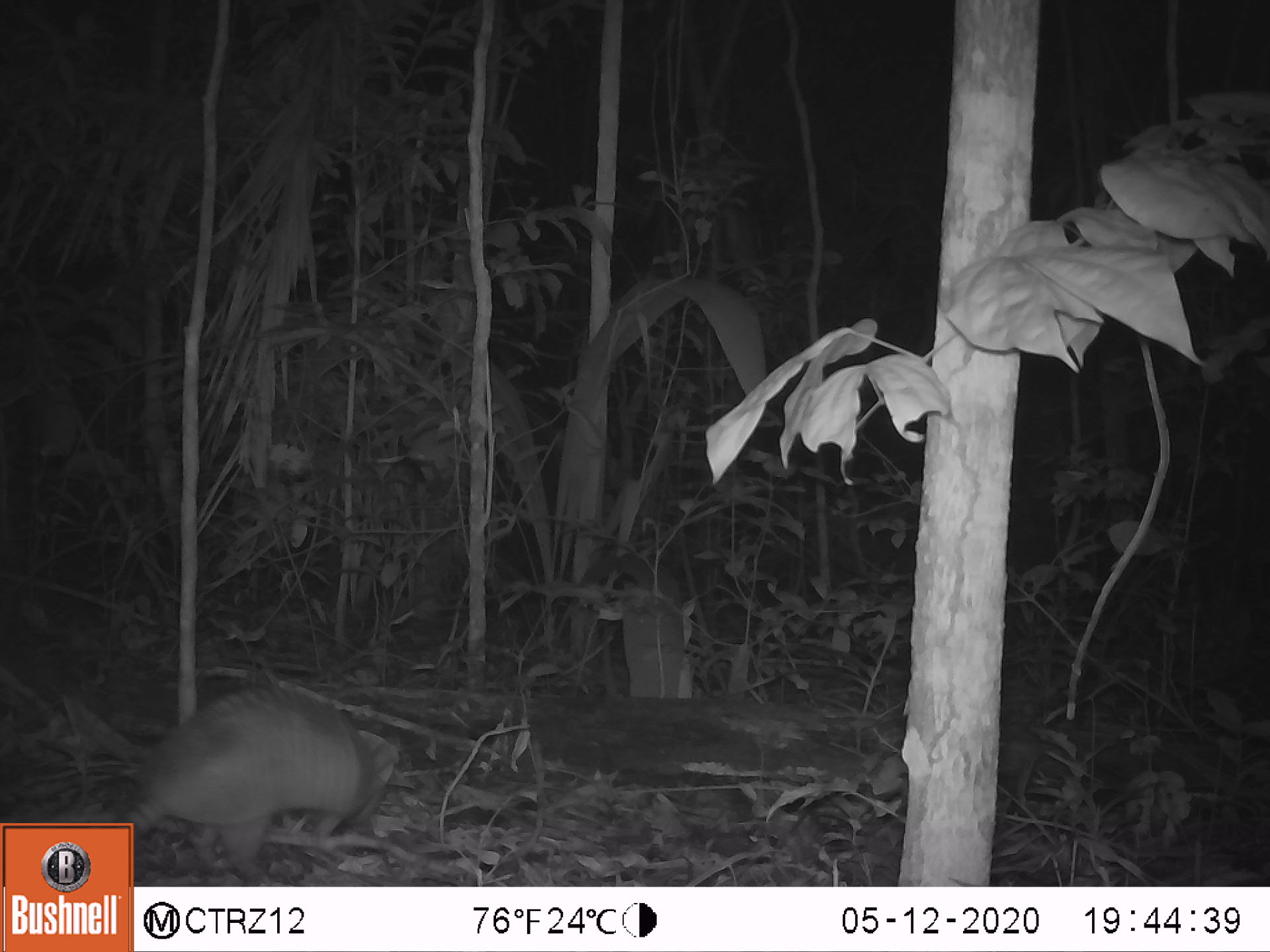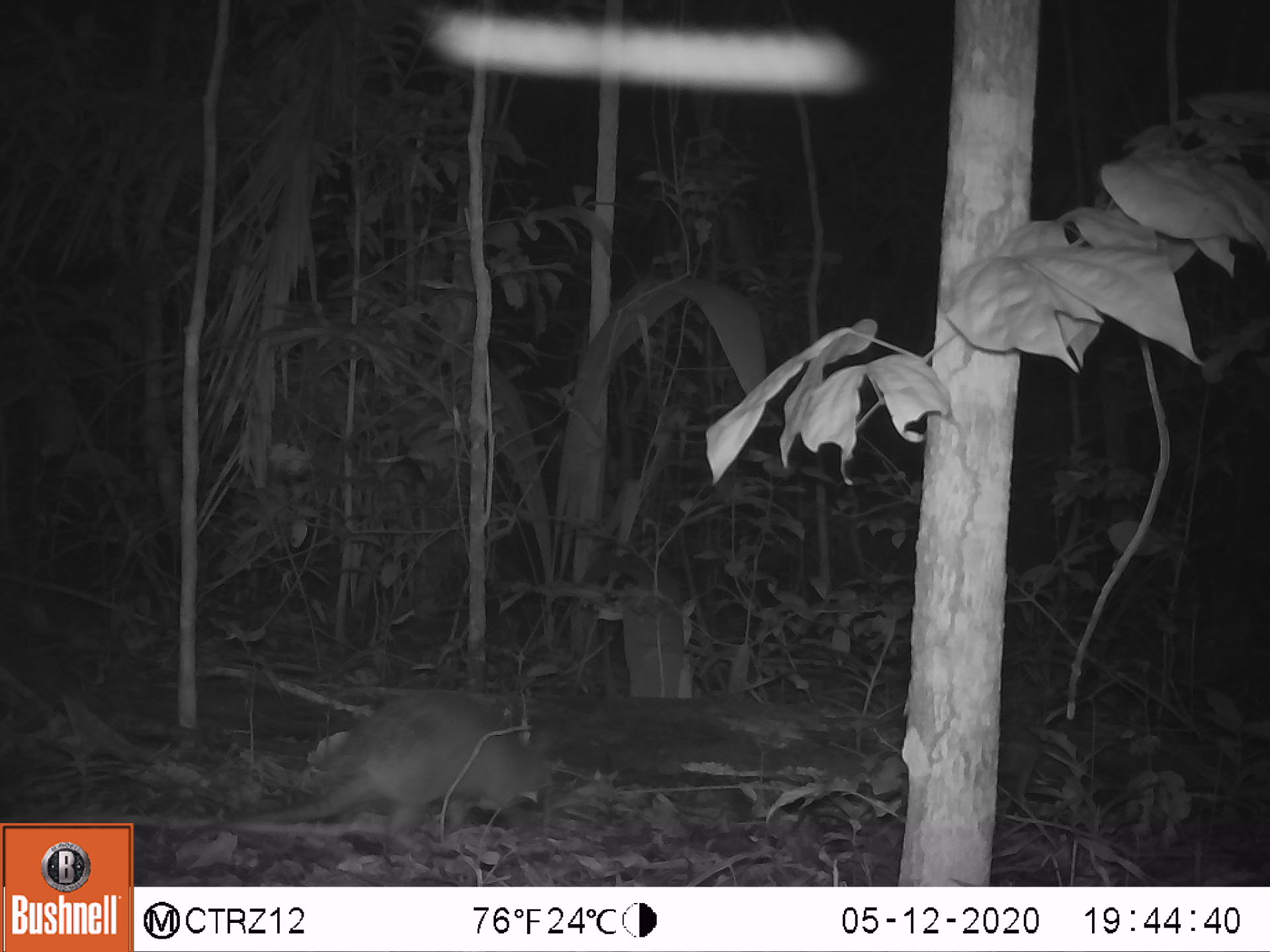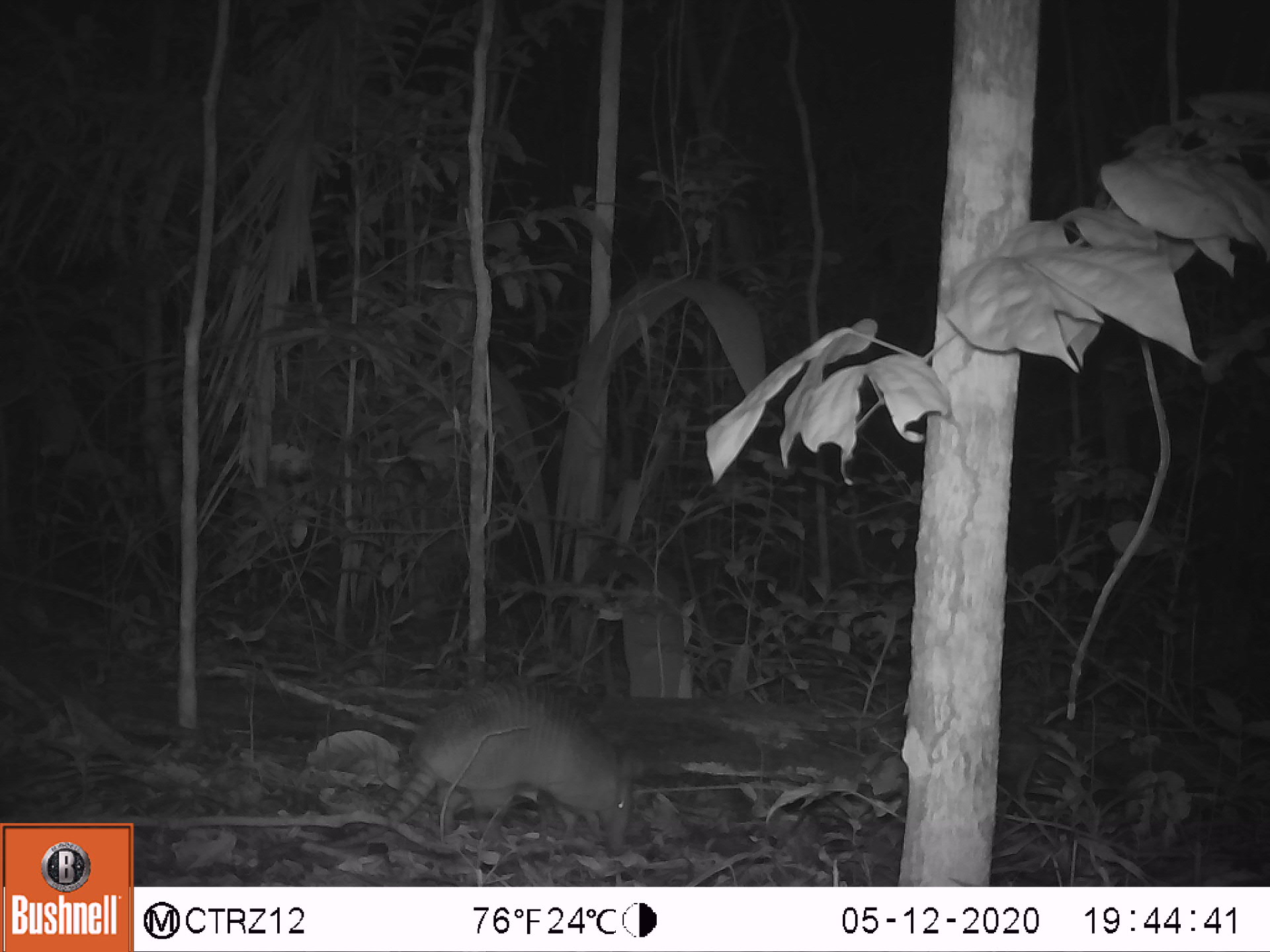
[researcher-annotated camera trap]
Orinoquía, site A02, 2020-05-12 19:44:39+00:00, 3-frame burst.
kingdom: Animalia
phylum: Chordata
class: Mammalia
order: Cingulata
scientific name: Cingulata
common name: armadillo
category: unknown armadillo